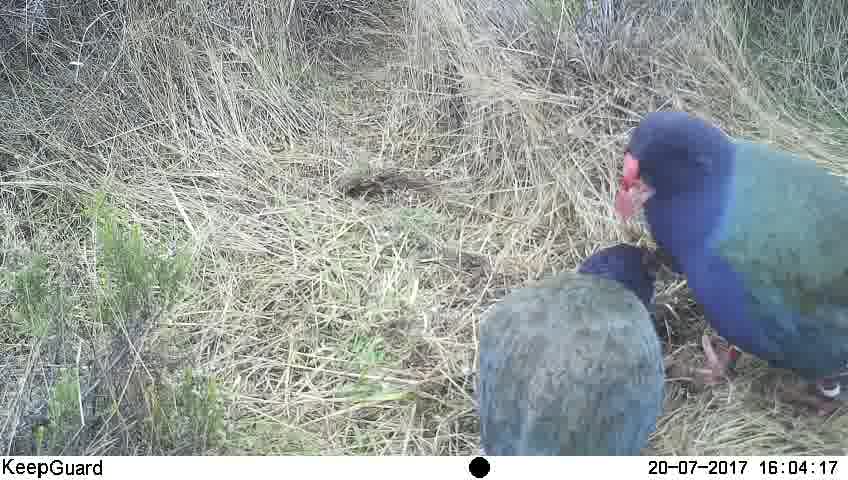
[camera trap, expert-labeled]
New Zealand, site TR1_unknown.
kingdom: Animalia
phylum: Chordata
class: Aves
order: Gruiformes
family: Rallidae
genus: Porphyrio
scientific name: Porphyrio mantelli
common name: takahe